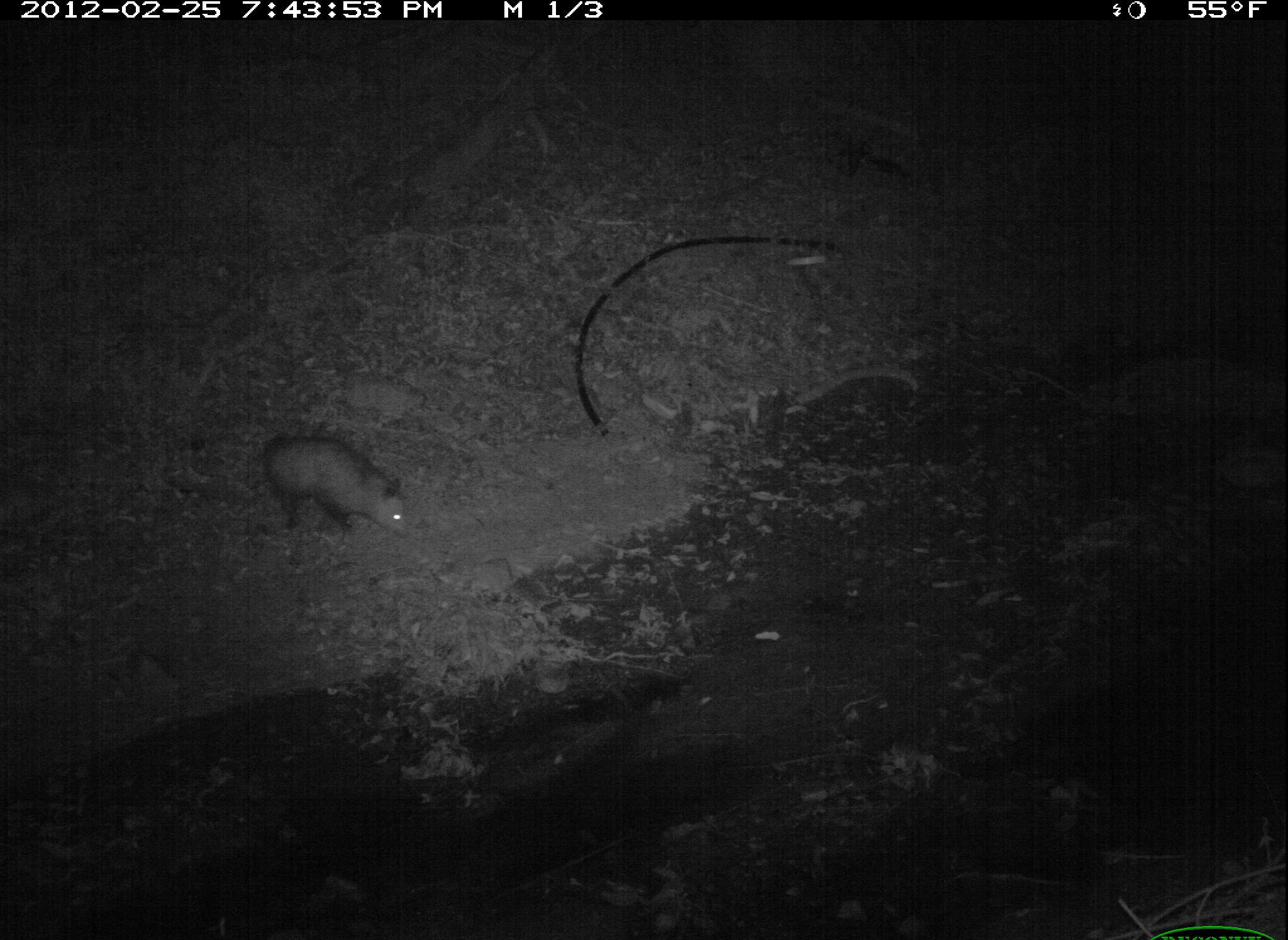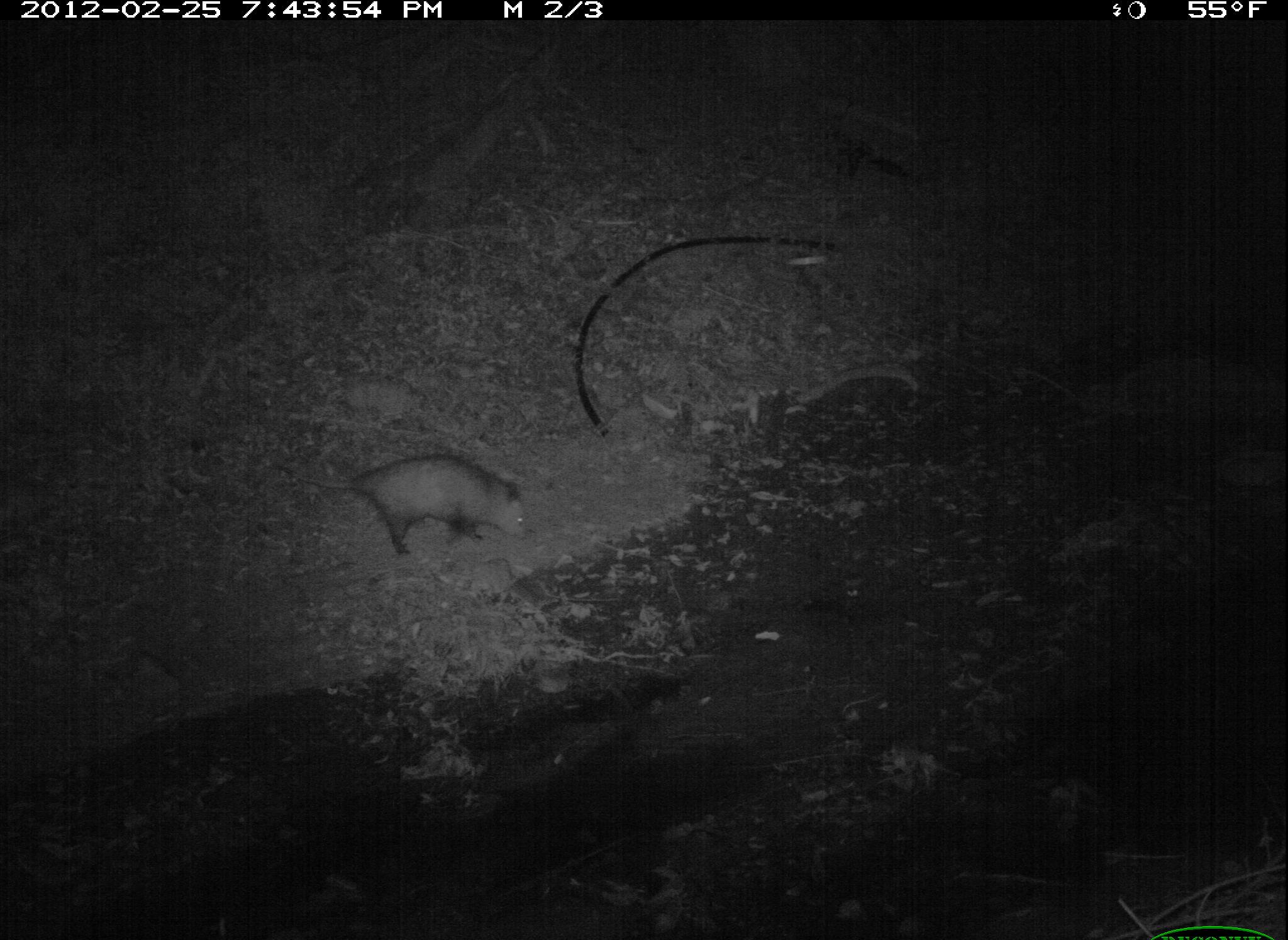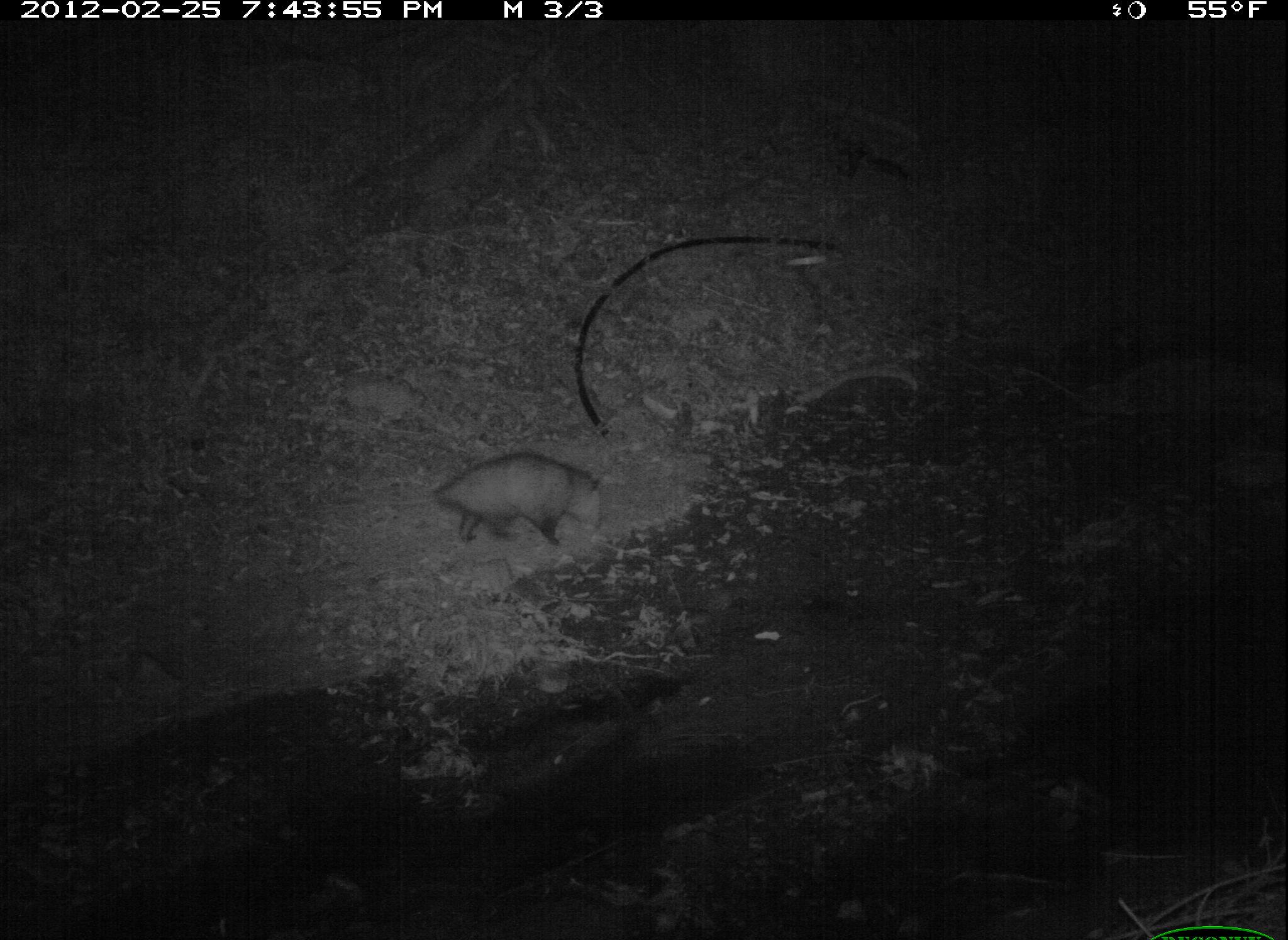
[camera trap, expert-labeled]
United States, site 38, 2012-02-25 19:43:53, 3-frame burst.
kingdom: Animalia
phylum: Chordata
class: Mammalia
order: Didelphimorphia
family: Didelphidae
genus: Didelphis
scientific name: Didelphis virginiana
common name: virginia opossum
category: opossum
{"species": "opossum (virginia opossum) (Didelphis virginiana)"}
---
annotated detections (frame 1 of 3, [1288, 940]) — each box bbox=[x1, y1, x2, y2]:
opossum: bbox=[232, 411, 430, 543]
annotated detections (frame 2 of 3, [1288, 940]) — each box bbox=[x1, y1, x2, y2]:
opossum: bbox=[295, 419, 539, 575]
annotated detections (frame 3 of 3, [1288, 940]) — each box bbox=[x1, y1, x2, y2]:
opossum: bbox=[338, 438, 642, 559]